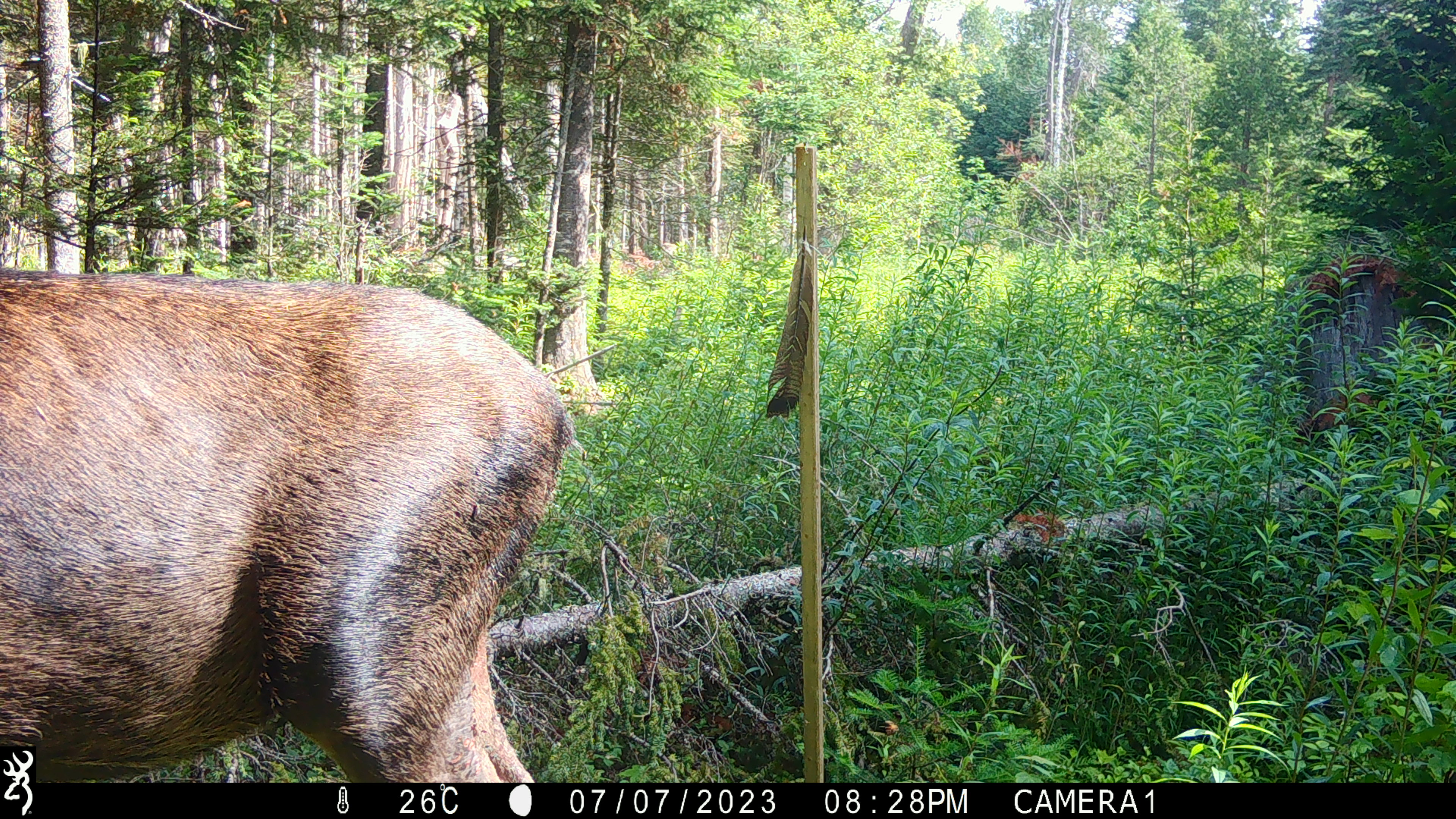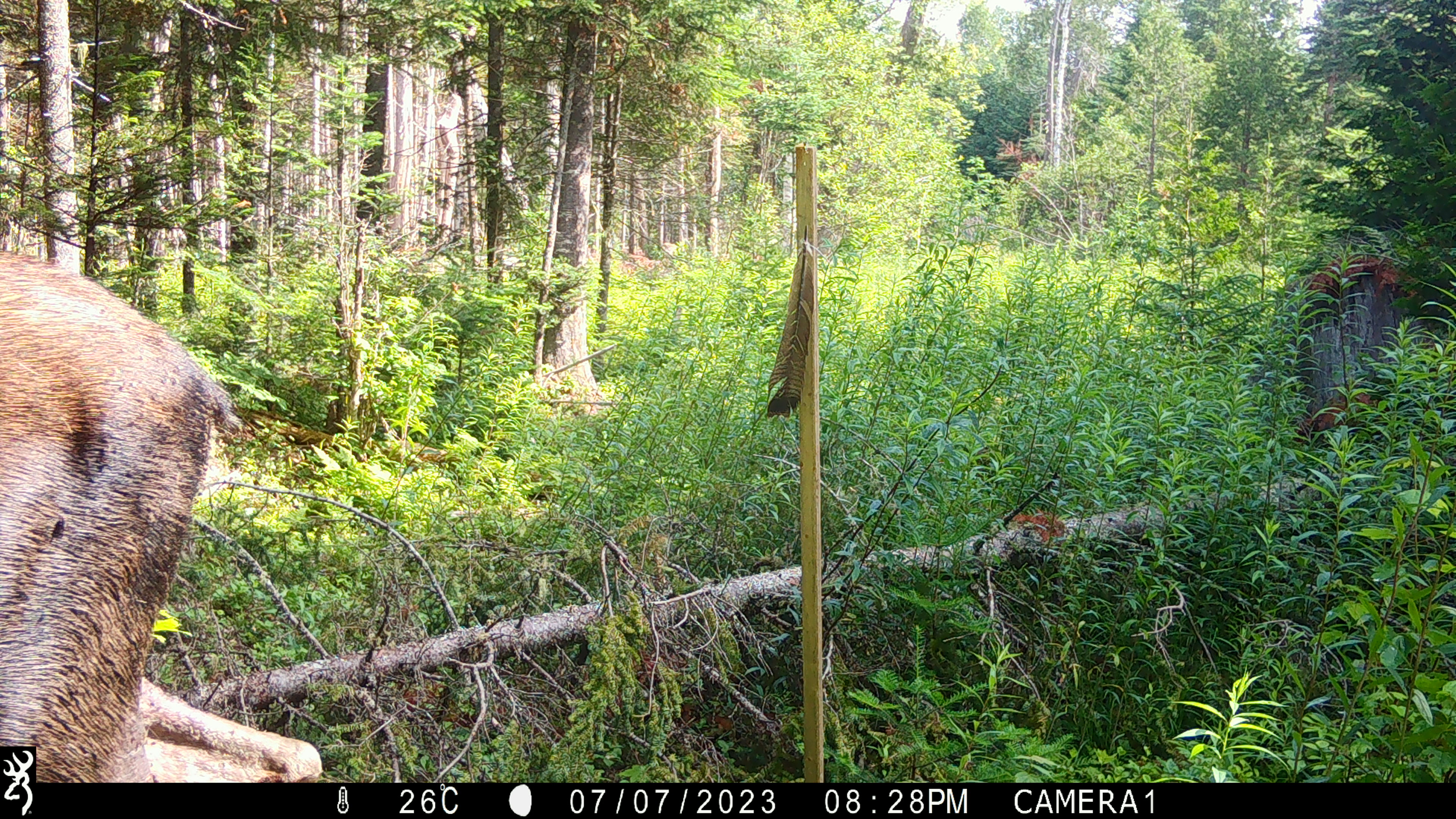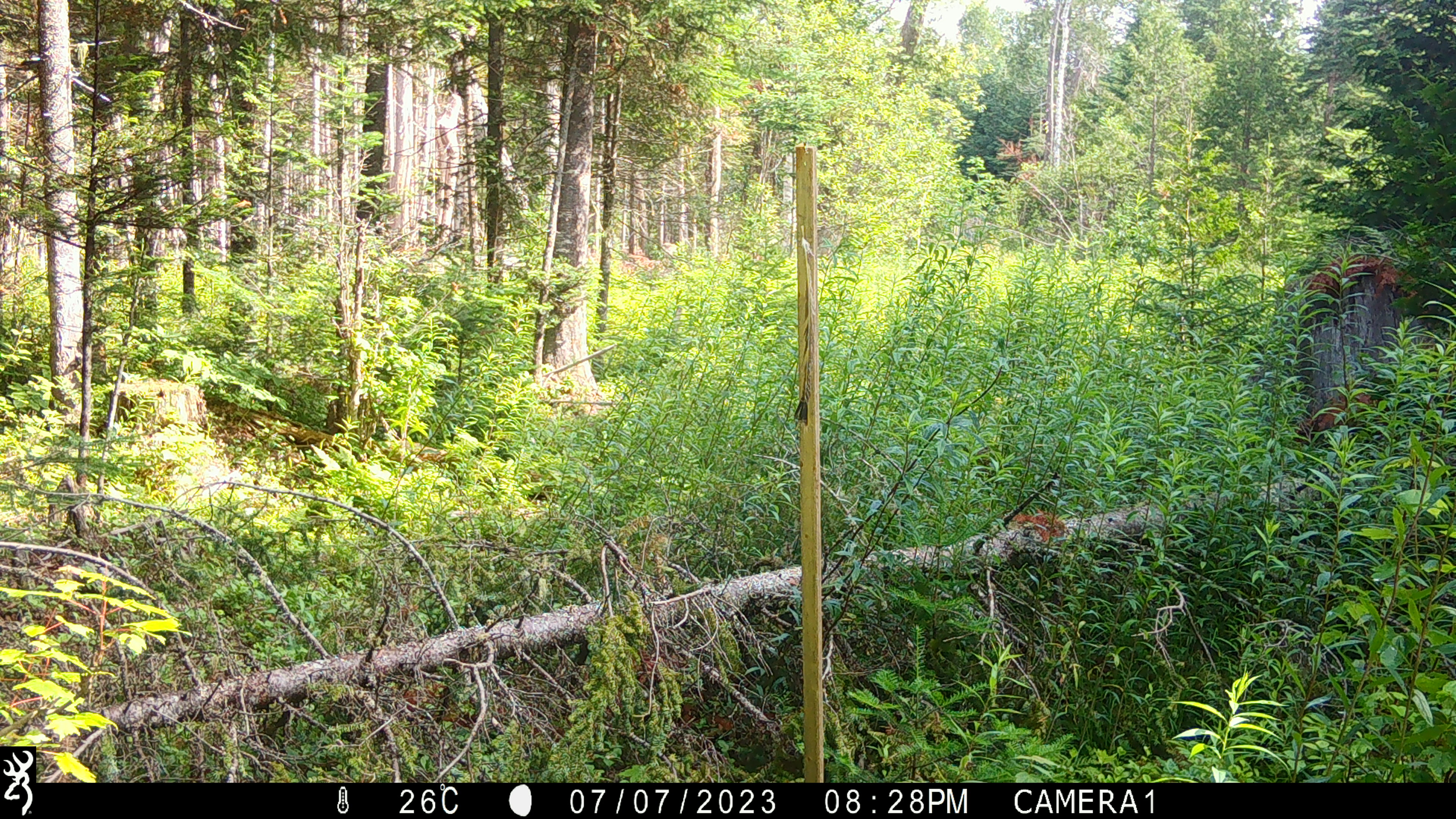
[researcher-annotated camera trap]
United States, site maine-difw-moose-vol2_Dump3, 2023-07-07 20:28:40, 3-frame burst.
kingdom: Animalia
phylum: Chordata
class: Mammalia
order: Artiodactyla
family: Cervidae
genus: Alces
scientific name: Alces alces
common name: moose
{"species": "moose (Alces alces)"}